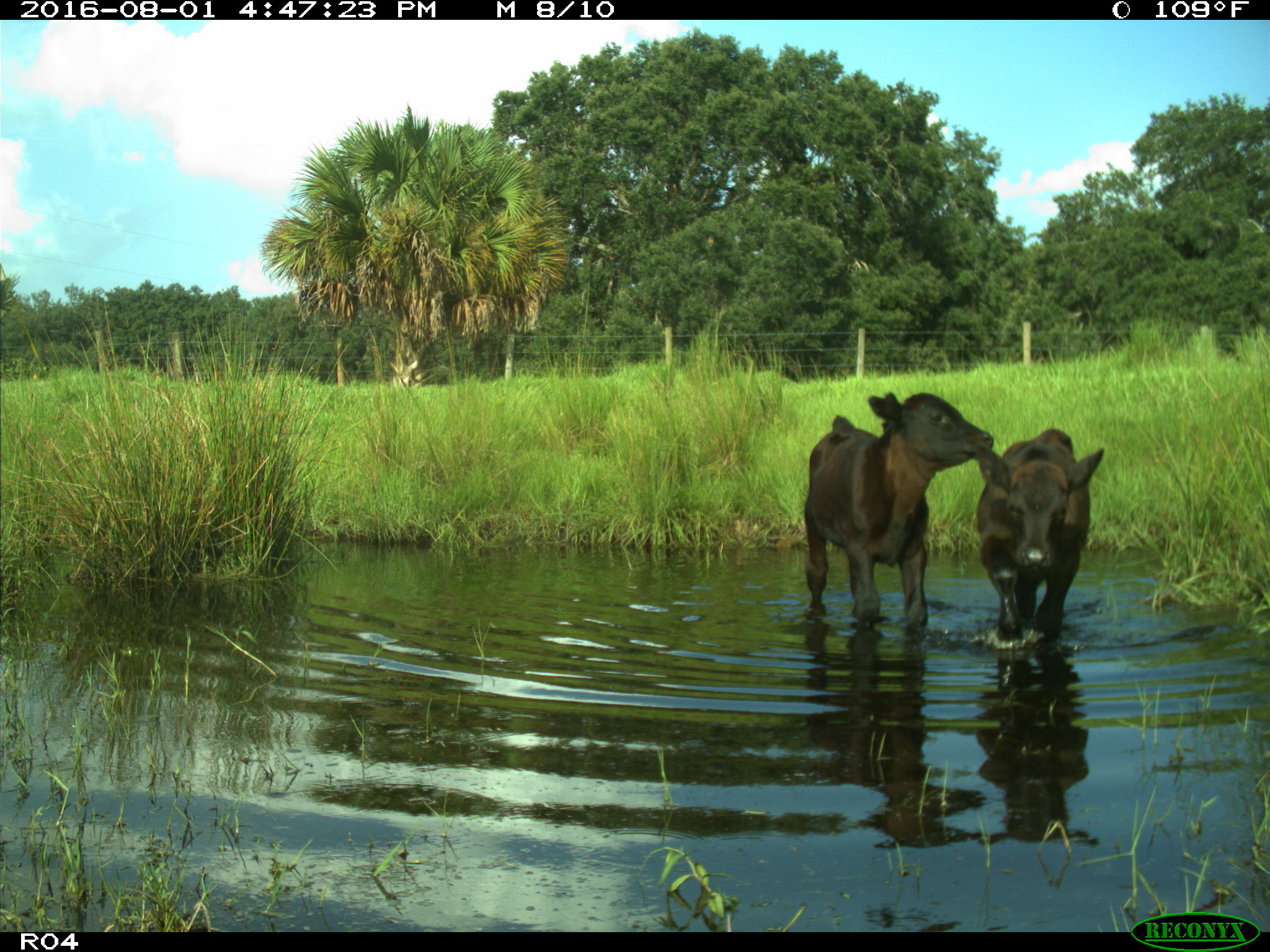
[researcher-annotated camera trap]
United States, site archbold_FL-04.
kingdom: Animalia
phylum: Chordata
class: Mammalia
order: Artiodactyla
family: Bovidae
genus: Bos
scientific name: Bos taurus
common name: domestic cow